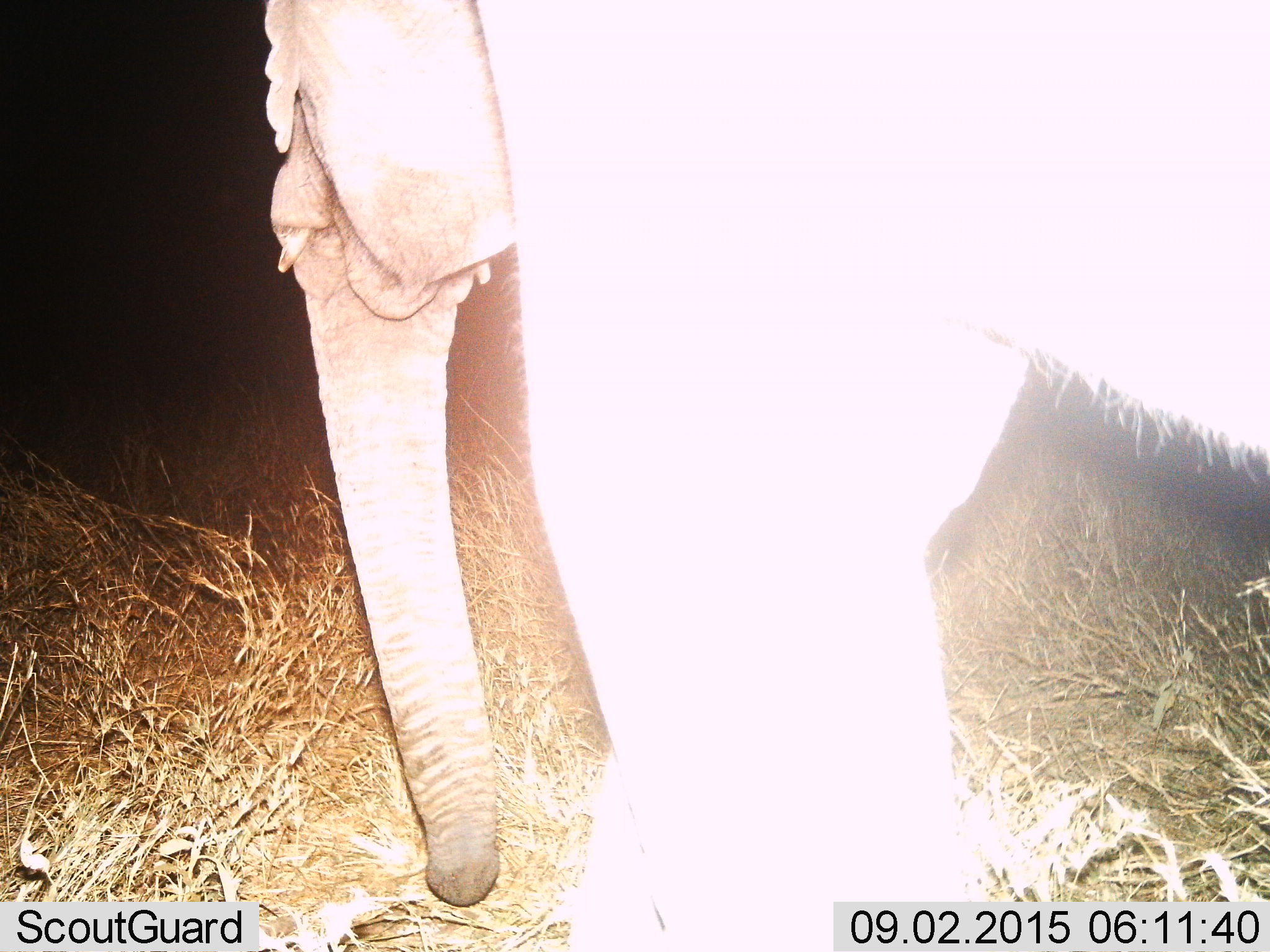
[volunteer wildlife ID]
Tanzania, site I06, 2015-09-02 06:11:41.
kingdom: Animalia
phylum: Chordata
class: Mammalia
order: Proboscidea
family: Elephantidae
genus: Loxodonta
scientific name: Loxodonta africana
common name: african bush elephant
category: elephant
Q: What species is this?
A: Elephant (african bush elephant) (Loxodonta africana).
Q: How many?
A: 1.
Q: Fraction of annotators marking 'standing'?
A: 40%.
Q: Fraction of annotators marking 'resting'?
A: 10%.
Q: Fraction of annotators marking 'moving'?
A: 60%.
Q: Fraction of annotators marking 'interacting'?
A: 0%.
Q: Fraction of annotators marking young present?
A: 10%.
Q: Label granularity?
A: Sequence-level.